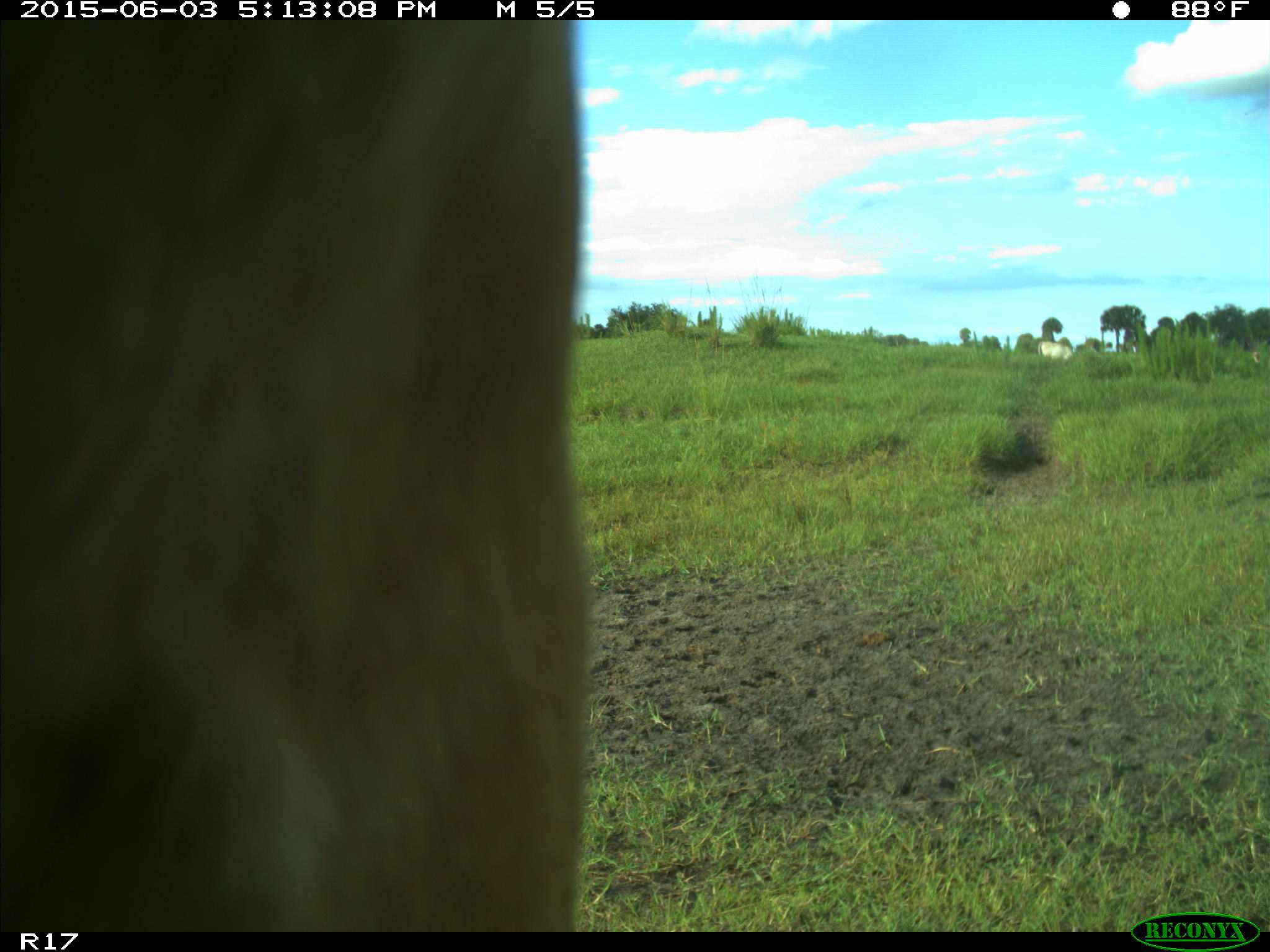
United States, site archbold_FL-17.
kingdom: Animalia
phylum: Chordata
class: Mammalia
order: Artiodactyla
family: Bovidae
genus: Bos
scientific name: Bos taurus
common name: domestic cow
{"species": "Bos taurus (domestic cow)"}